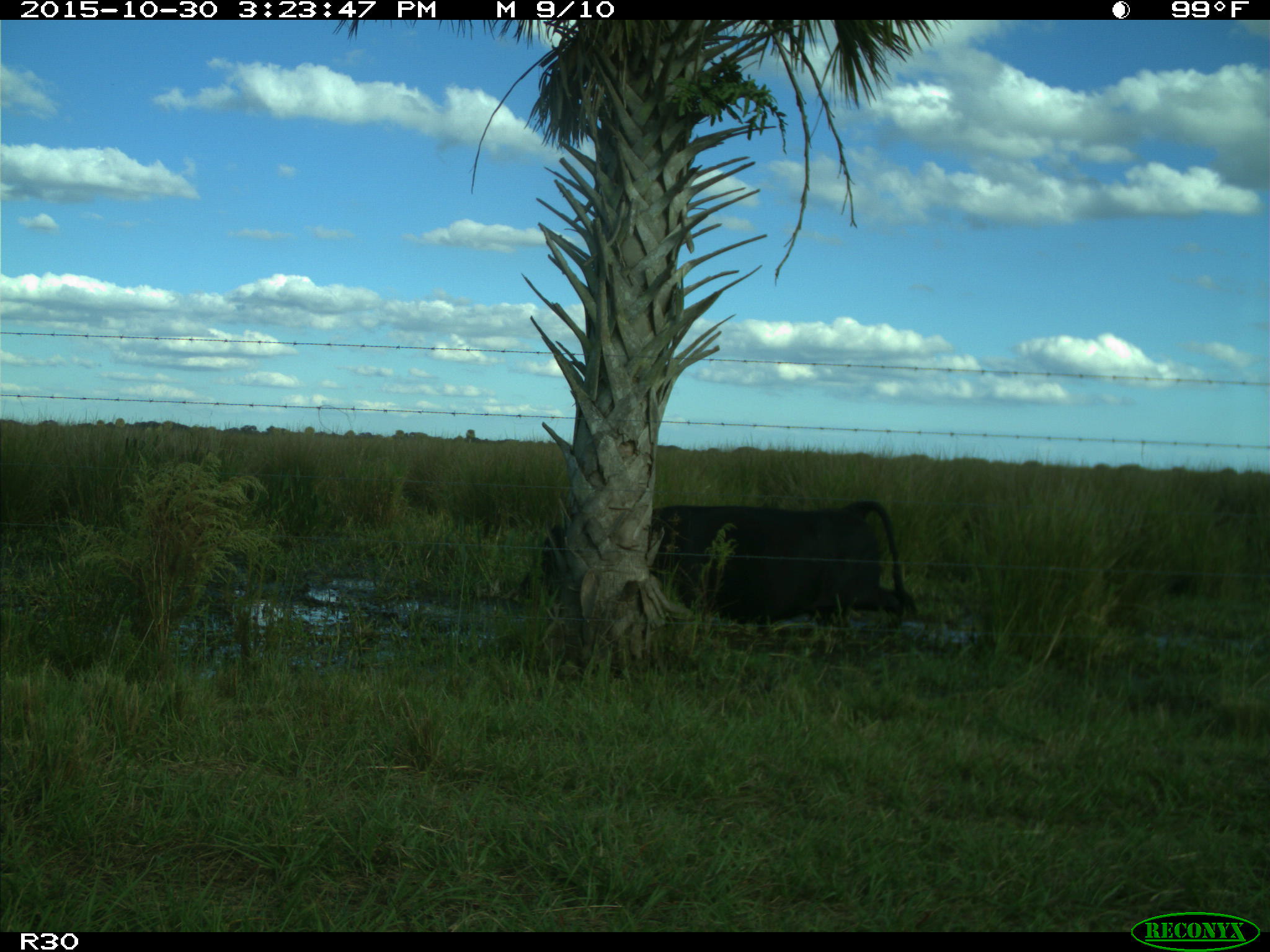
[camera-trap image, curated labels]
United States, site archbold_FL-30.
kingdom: Animalia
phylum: Chordata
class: Mammalia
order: Artiodactyla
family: Bovidae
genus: Bos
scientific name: Bos taurus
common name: domestic cow